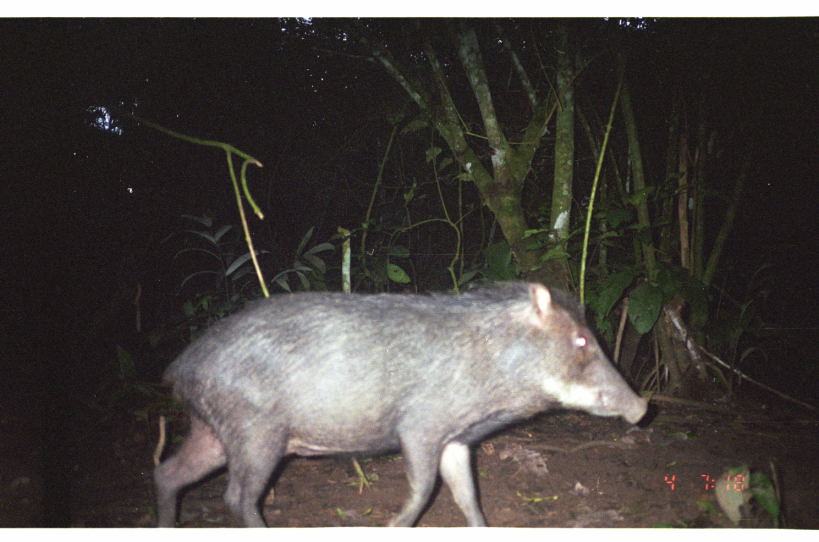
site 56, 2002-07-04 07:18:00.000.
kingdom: Animalia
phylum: Chordata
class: Mammalia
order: Artiodactyla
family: Tayassuidae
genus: Tayassu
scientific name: Tayassu pecari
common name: white-lipped peccary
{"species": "Tayassu pecari (white-lipped peccary)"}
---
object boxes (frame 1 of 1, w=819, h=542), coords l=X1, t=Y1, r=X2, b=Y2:
tayassu pecari: l=150, t=275, r=649, b=526